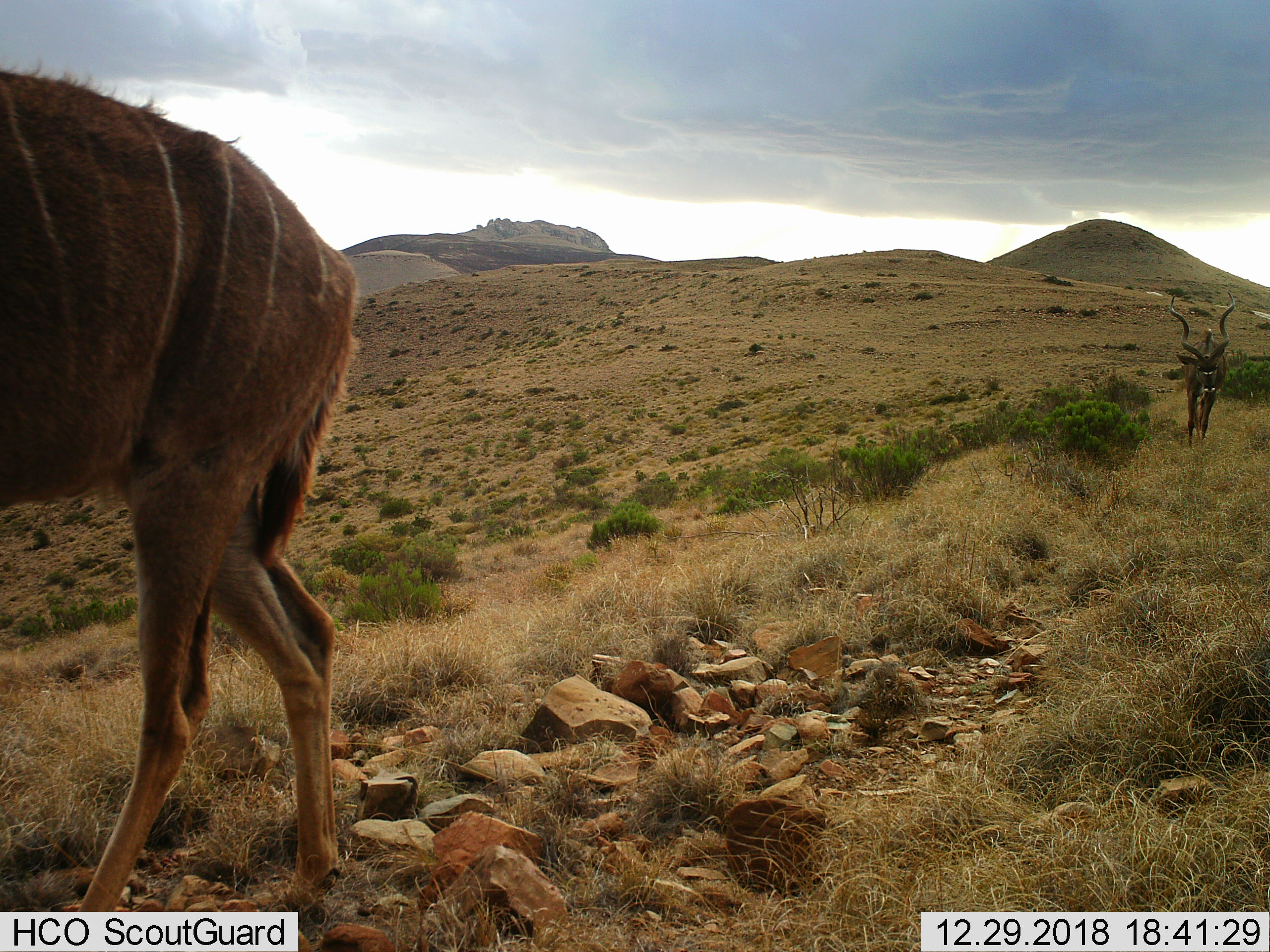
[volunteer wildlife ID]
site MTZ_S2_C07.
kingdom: Animalia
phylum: Chordata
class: Mammalia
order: Artiodactyla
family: Bovidae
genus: Tragelaphus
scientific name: Tragelaphus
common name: kudu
Kudu (Tragelaphus), count 2. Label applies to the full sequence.